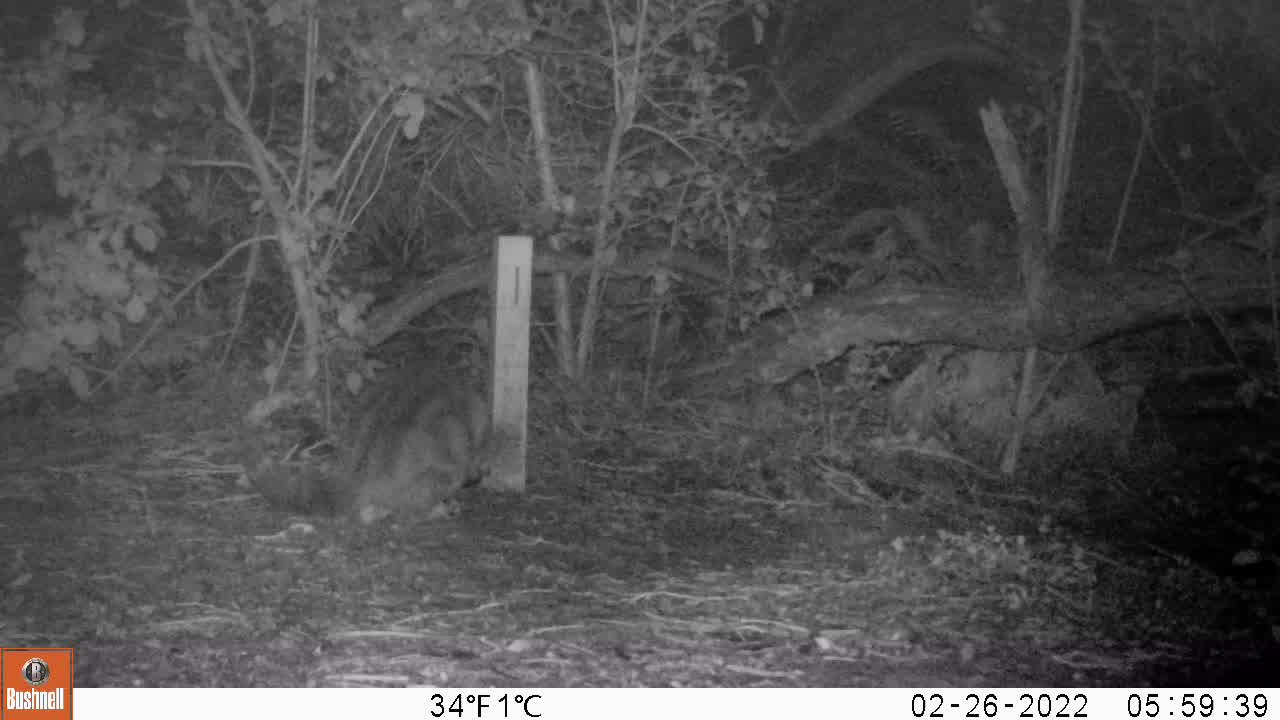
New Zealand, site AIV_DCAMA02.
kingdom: Animalia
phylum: Chordata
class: Mammalia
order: Carnivora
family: Felidae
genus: Felis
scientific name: Felis catus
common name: domestic cat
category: cat